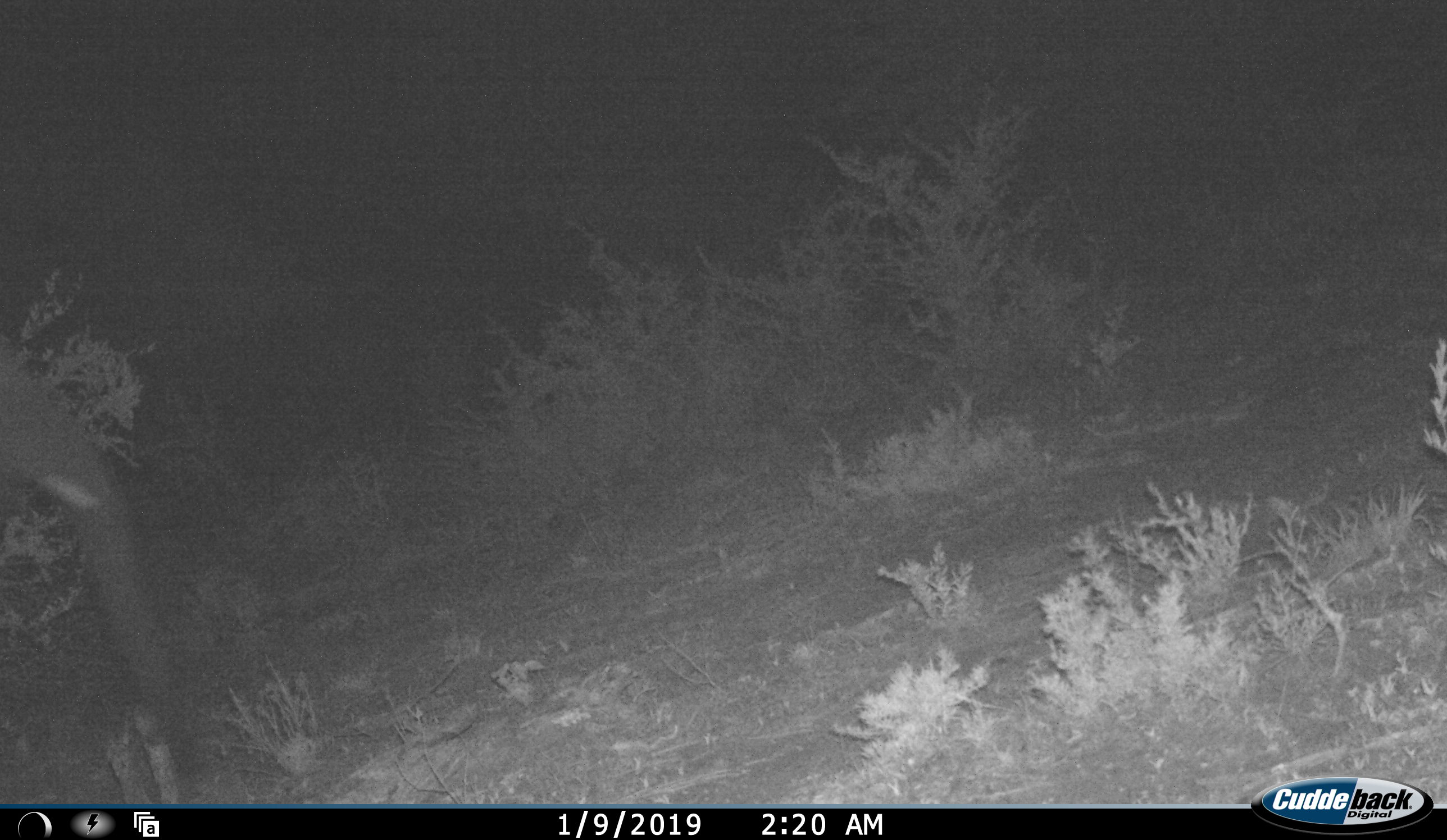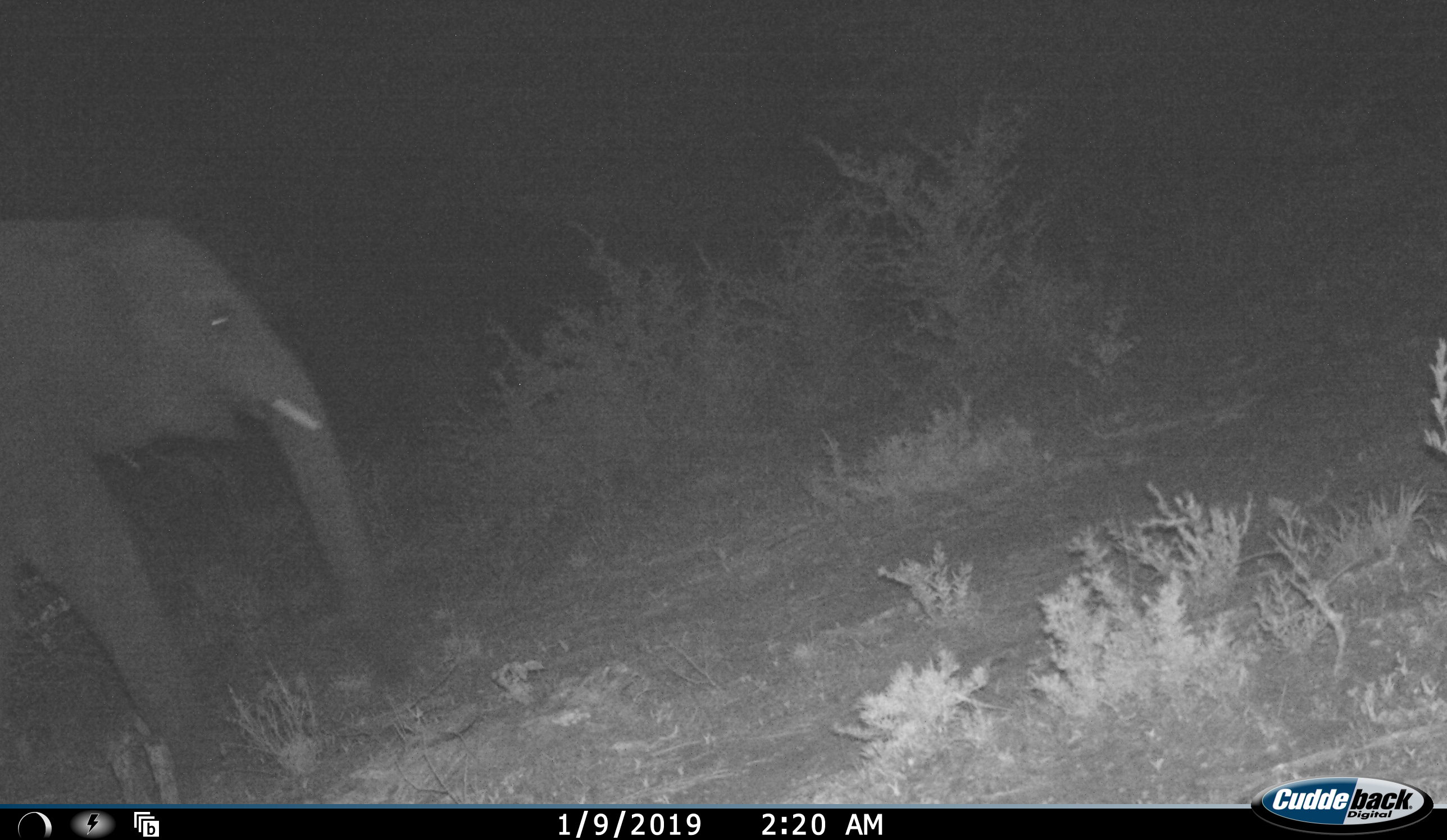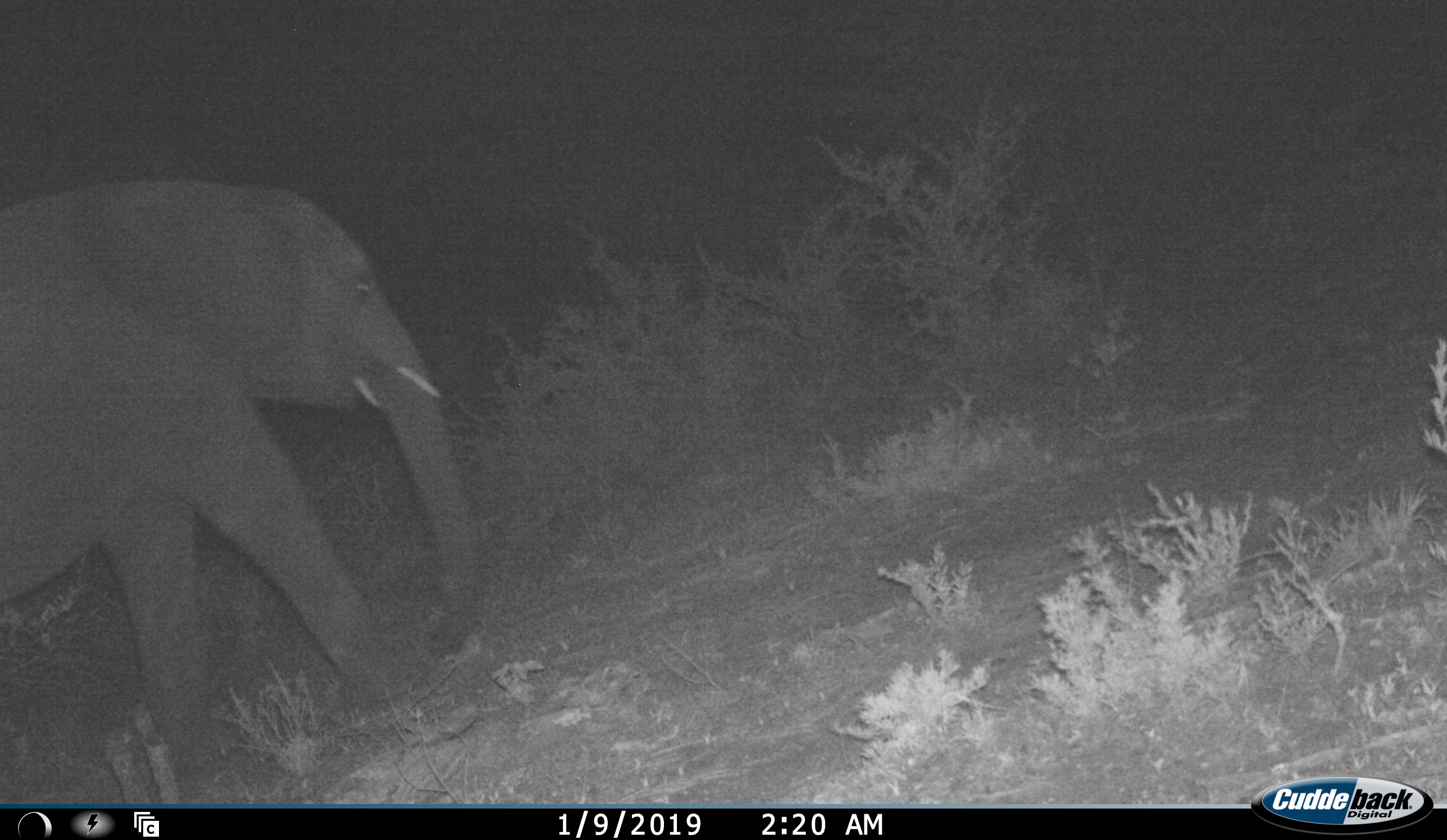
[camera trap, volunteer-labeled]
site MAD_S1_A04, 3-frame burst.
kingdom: Animalia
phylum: Chordata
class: Mammalia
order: Proboscidea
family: Elephantidae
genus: Loxodonta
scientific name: Loxodonta africana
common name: african bush elephant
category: elephant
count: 1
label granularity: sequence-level